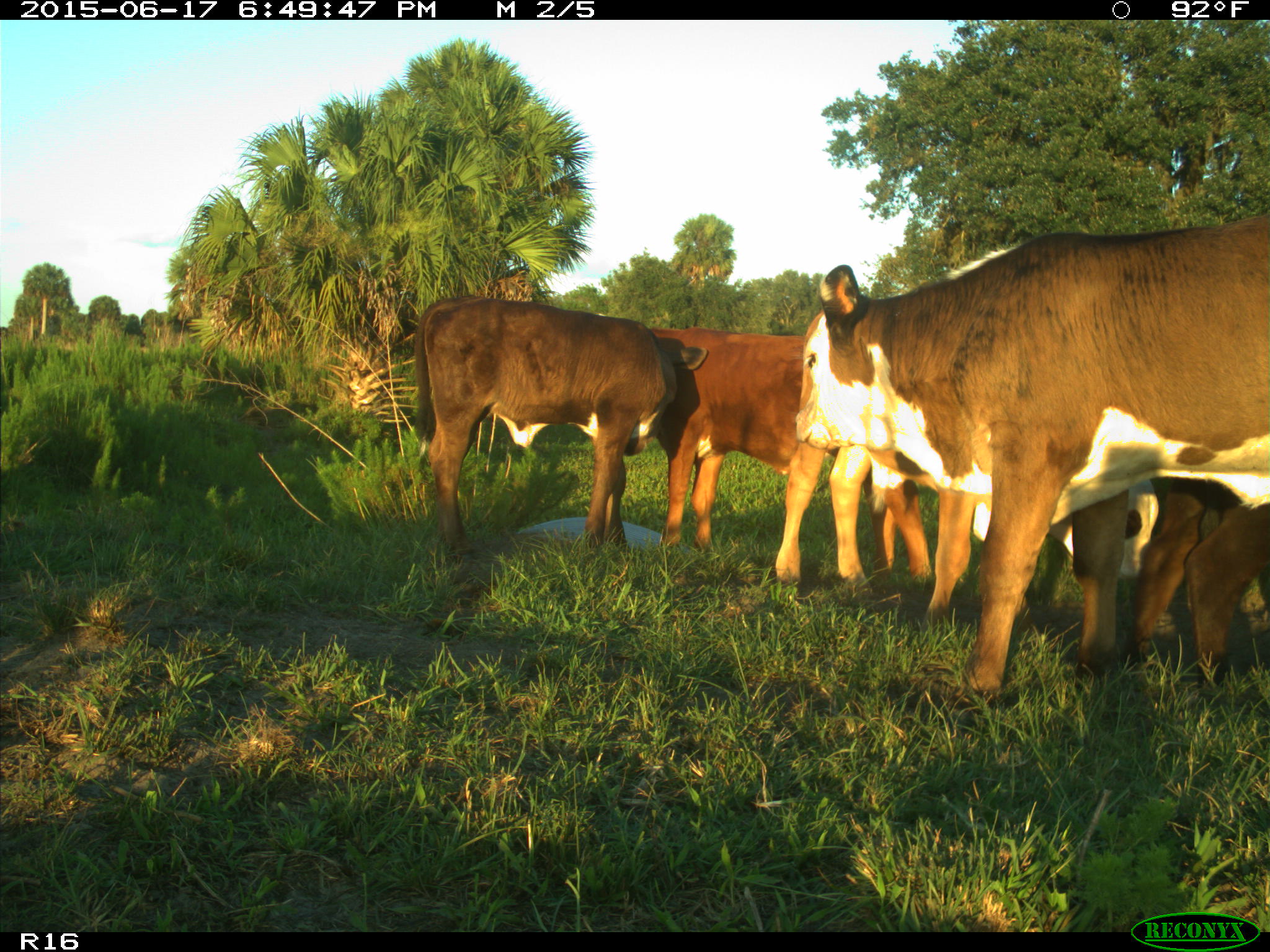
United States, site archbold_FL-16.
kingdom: Animalia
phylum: Chordata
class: Mammalia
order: Artiodactyla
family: Bovidae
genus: Bos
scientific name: Bos taurus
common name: domestic cow